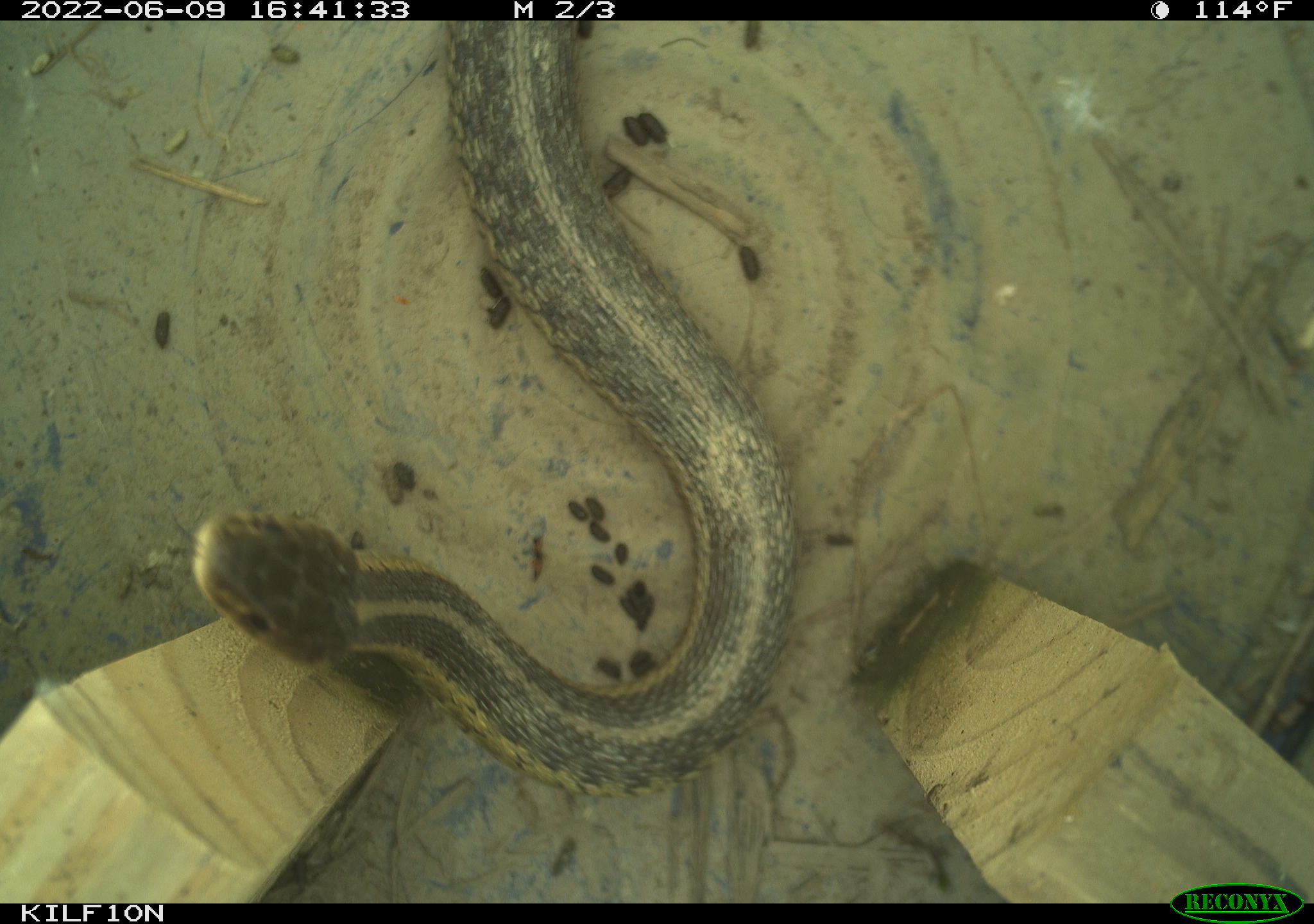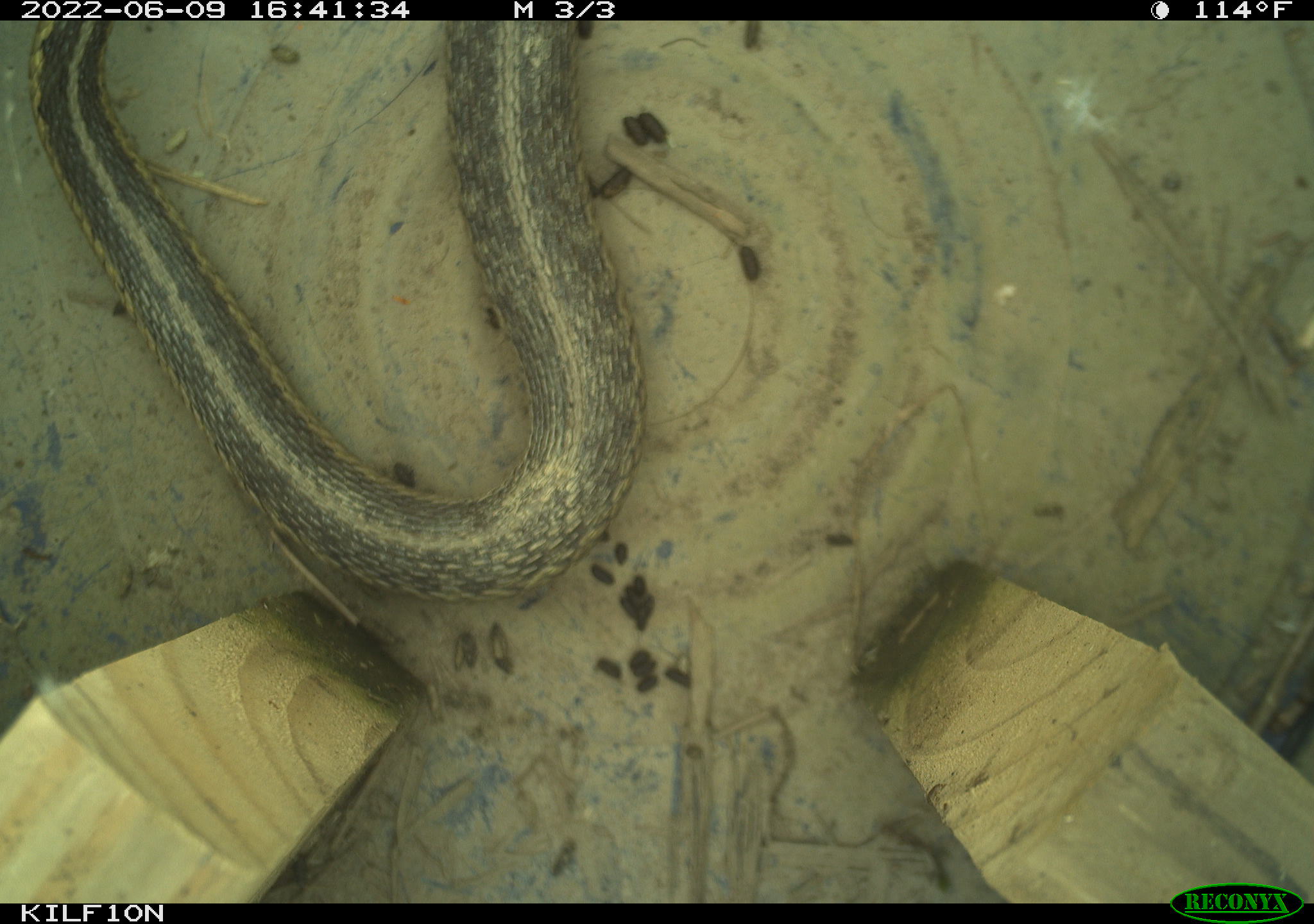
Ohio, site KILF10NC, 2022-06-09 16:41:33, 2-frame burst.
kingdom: Animalia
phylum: Chordata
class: Reptilia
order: Squamata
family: Colubridae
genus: Thamnophis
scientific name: Thamnophis sirtalis sirtalis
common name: eastern gartersnake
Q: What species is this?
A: Eastern gartersnake (Thamnophis sirtalis sirtalis).